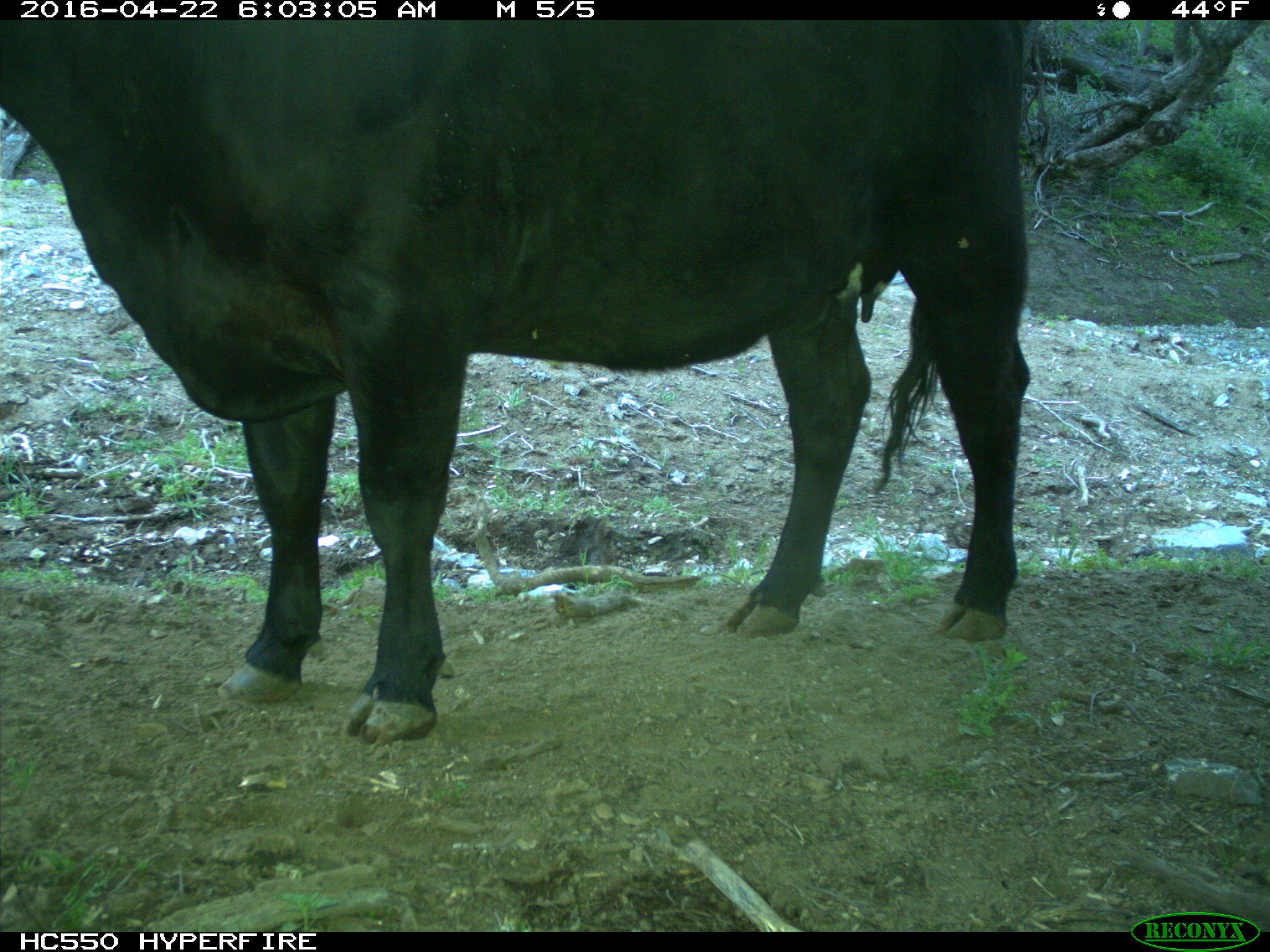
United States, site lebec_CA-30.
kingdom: Animalia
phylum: Chordata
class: Mammalia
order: Artiodactyla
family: Bovidae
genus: Bos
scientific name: Bos taurus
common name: domestic cow